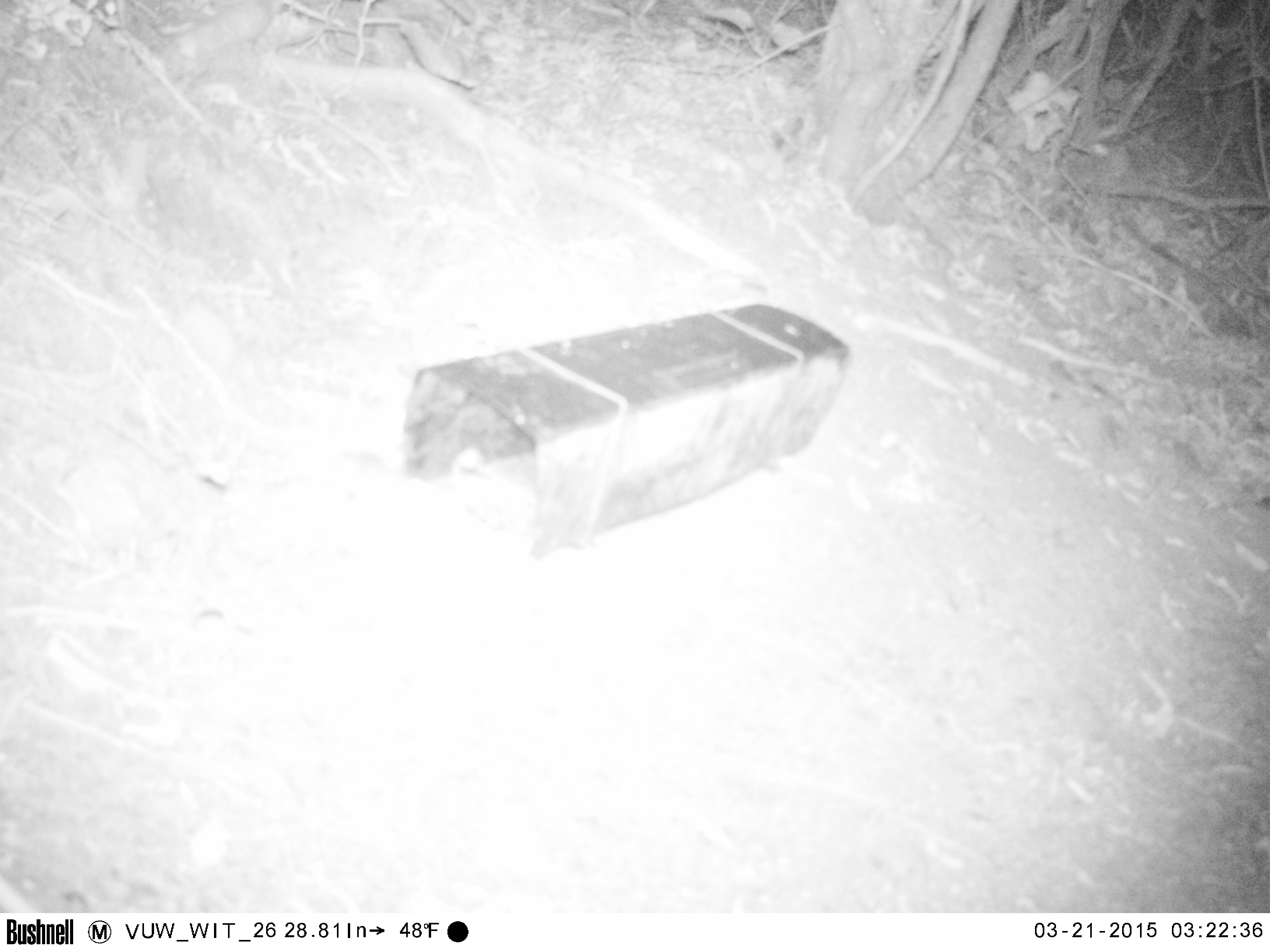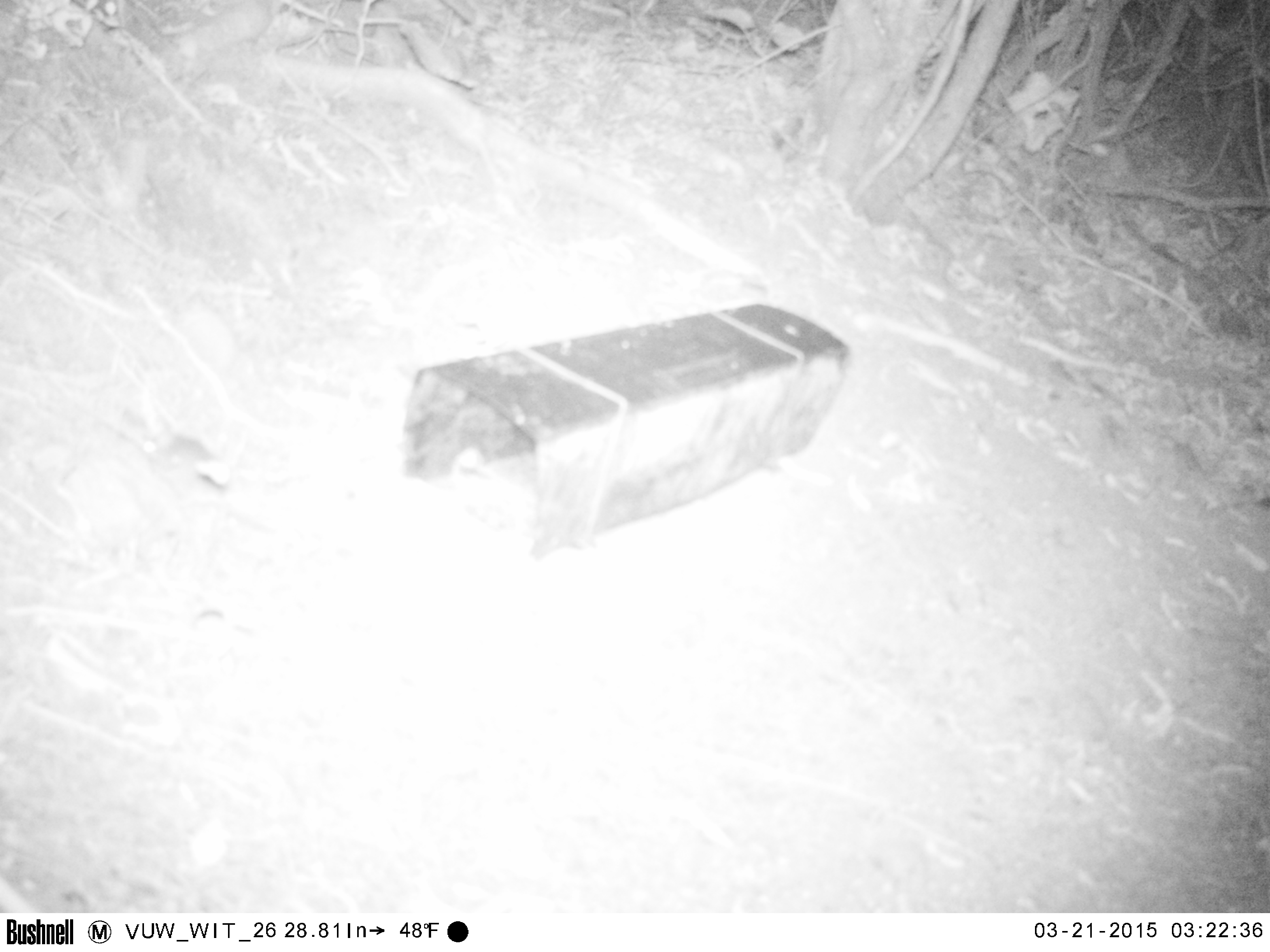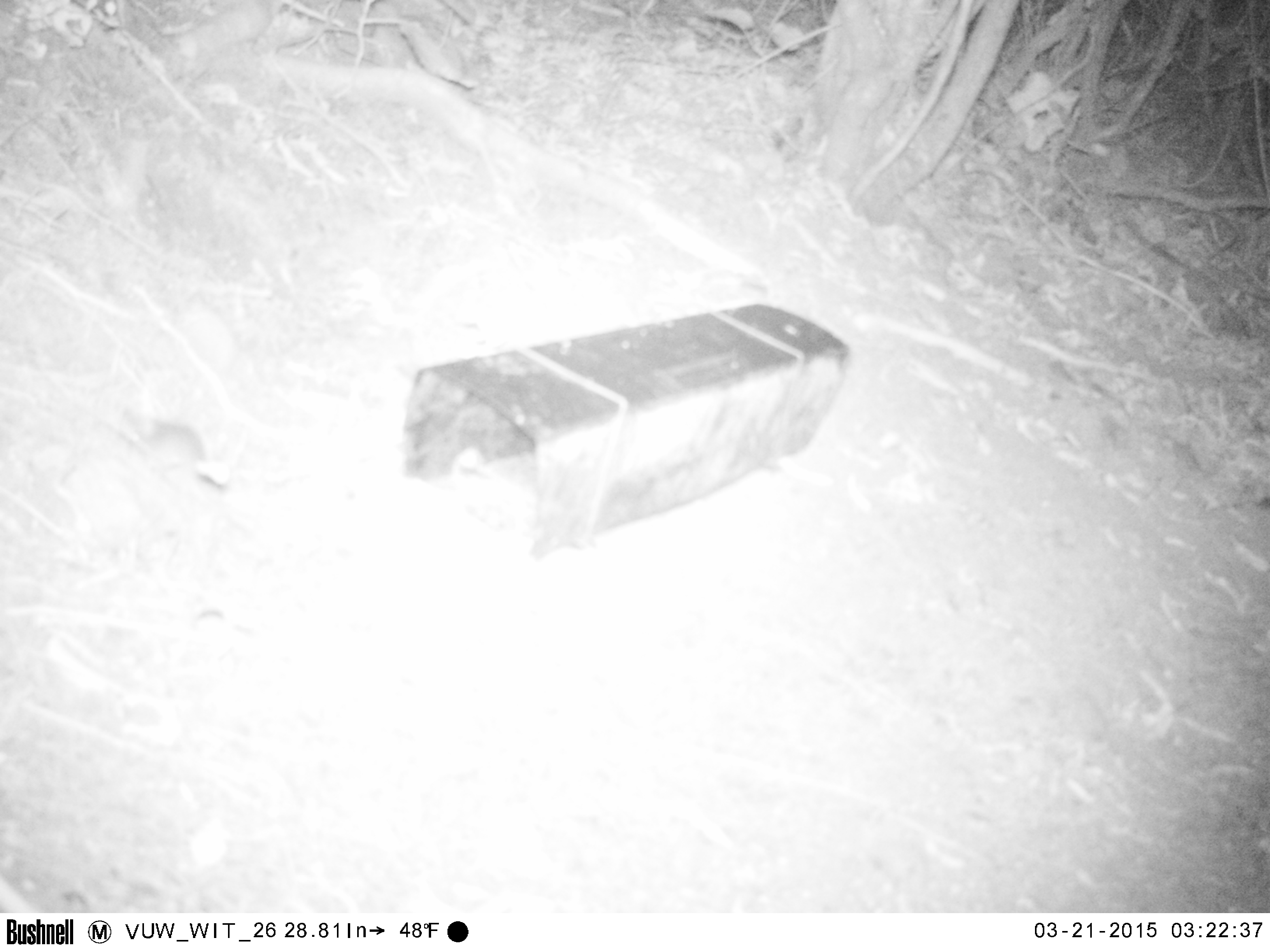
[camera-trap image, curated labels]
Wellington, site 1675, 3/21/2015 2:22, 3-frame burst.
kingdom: Animalia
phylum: Chordata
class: Mammalia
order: Rodentia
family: Muridae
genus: Mus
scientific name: Mus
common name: mouse